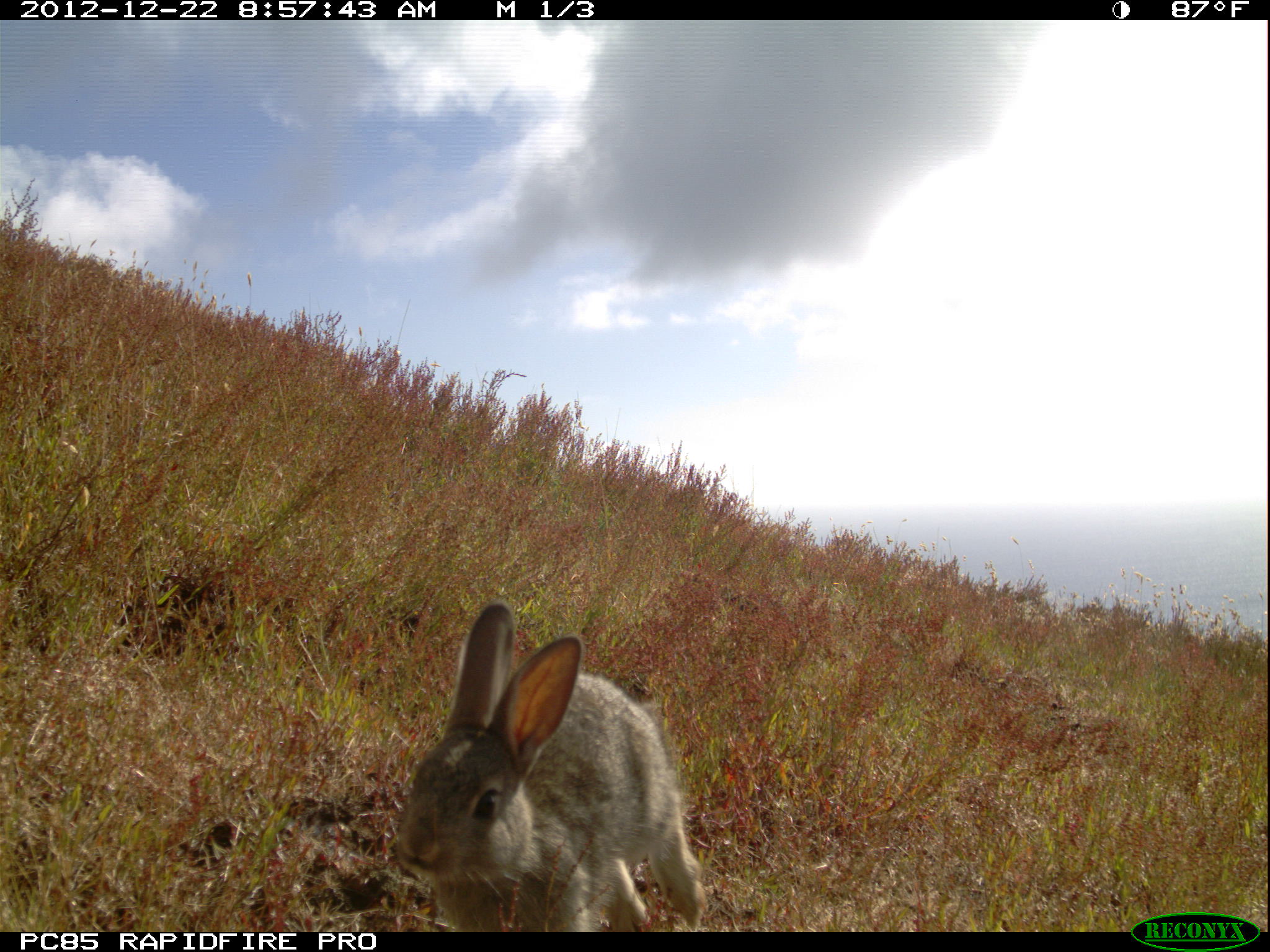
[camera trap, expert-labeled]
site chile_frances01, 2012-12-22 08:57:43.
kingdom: Animalia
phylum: Chordata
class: Mammalia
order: Lagomorpha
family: Leporidae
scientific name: Leporidae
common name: rabbits and hares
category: rabbit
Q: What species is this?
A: Rabbit (rabbits and hares) (Leporidae).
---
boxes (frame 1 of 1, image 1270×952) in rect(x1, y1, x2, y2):
rabbit: rect(387, 599, 703, 930)